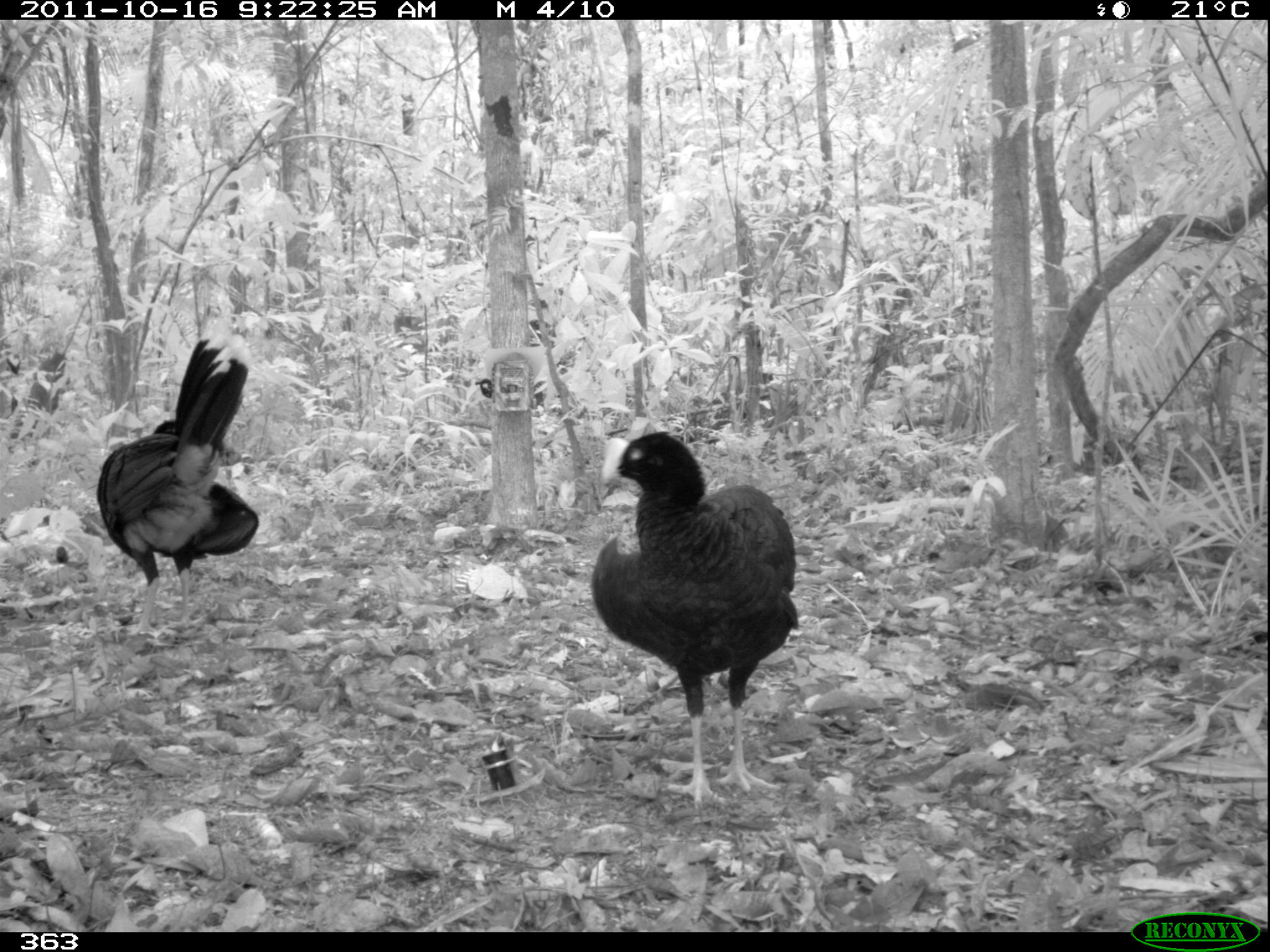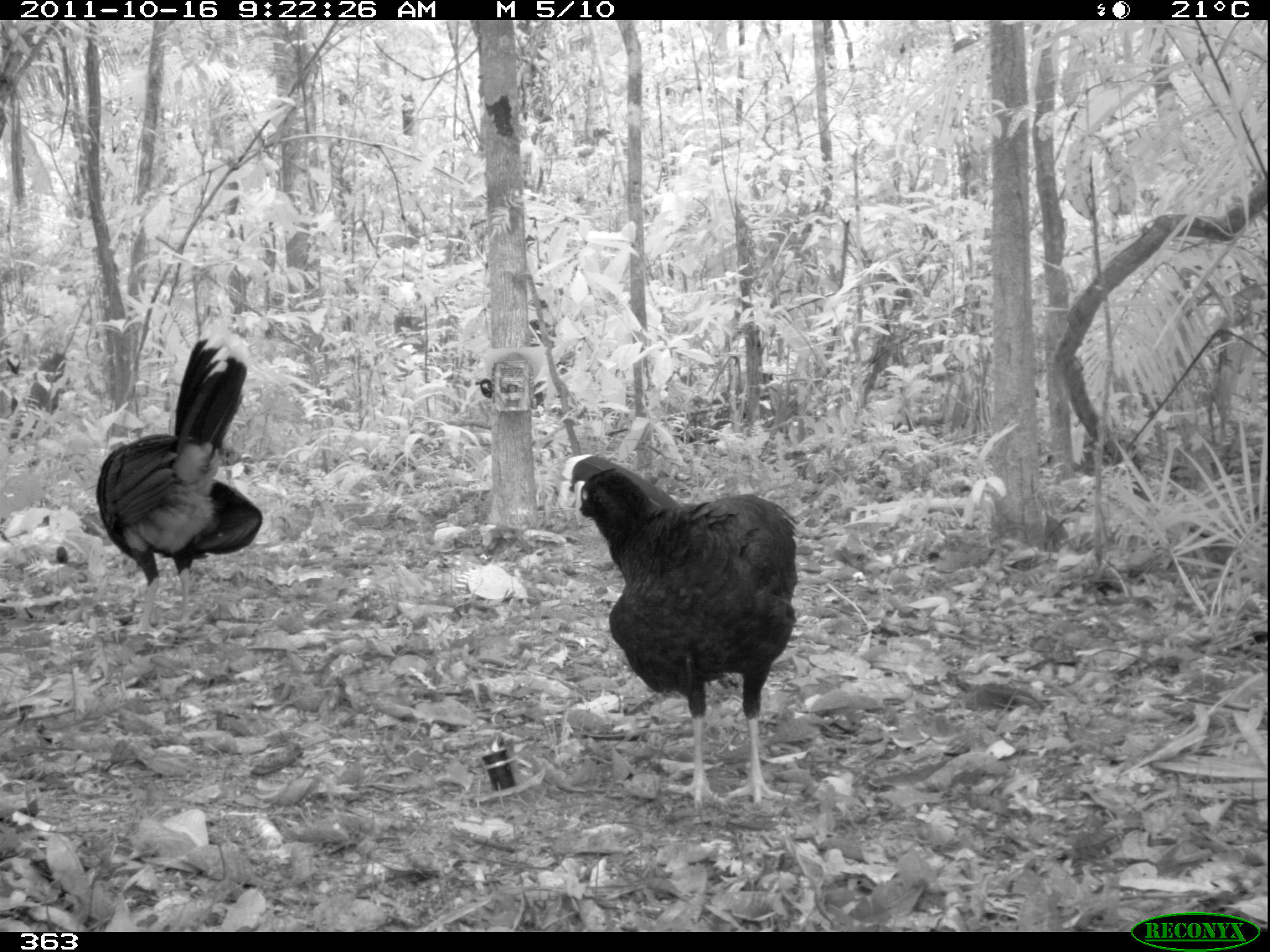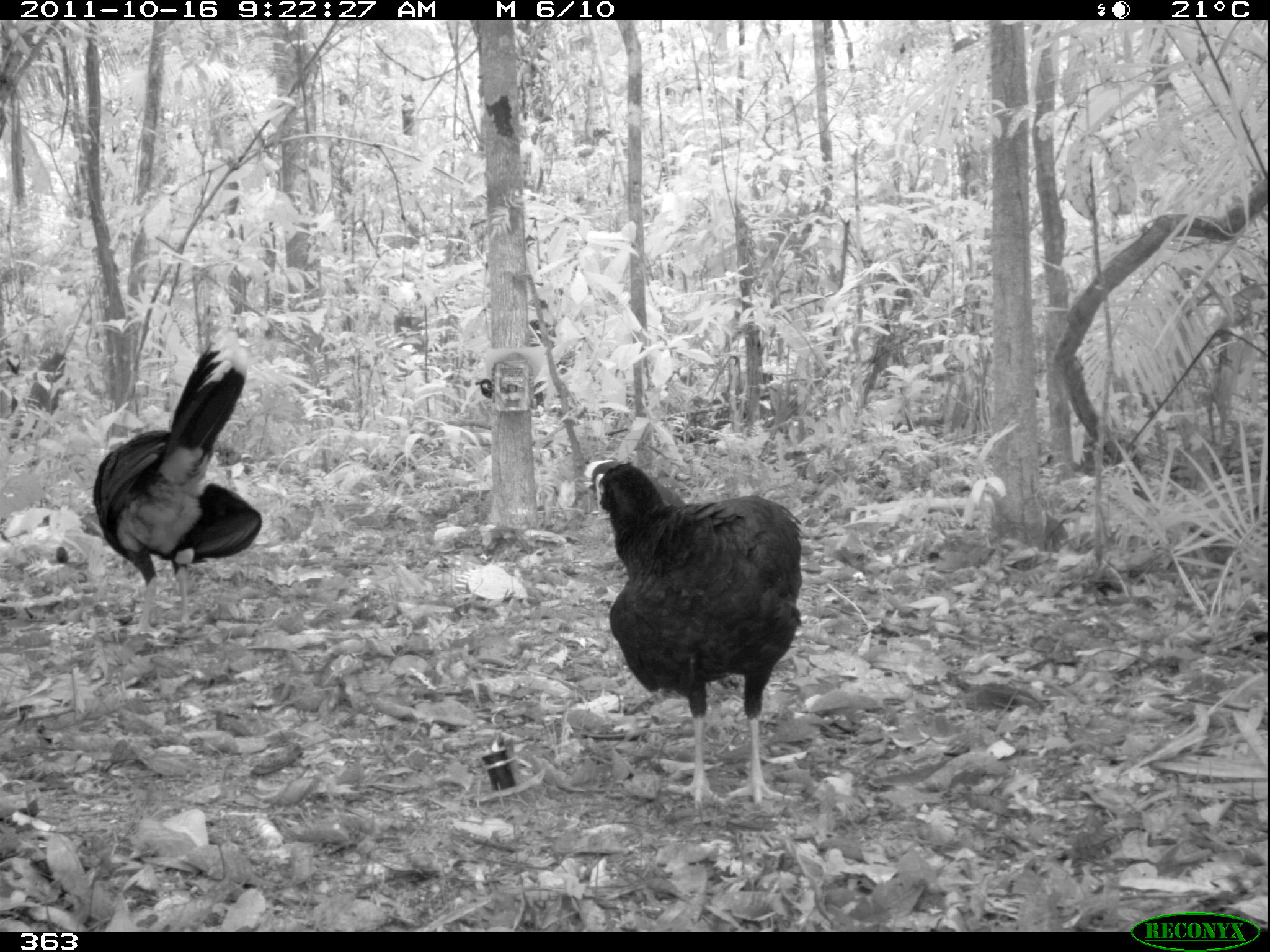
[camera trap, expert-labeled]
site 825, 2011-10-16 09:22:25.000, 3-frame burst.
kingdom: Animalia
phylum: Chordata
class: Aves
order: Galliformes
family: Cracidae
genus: Mitu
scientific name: Mitu tuberosum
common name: razor-billed curassow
Mitu tuberosum (razor-billed curassow).